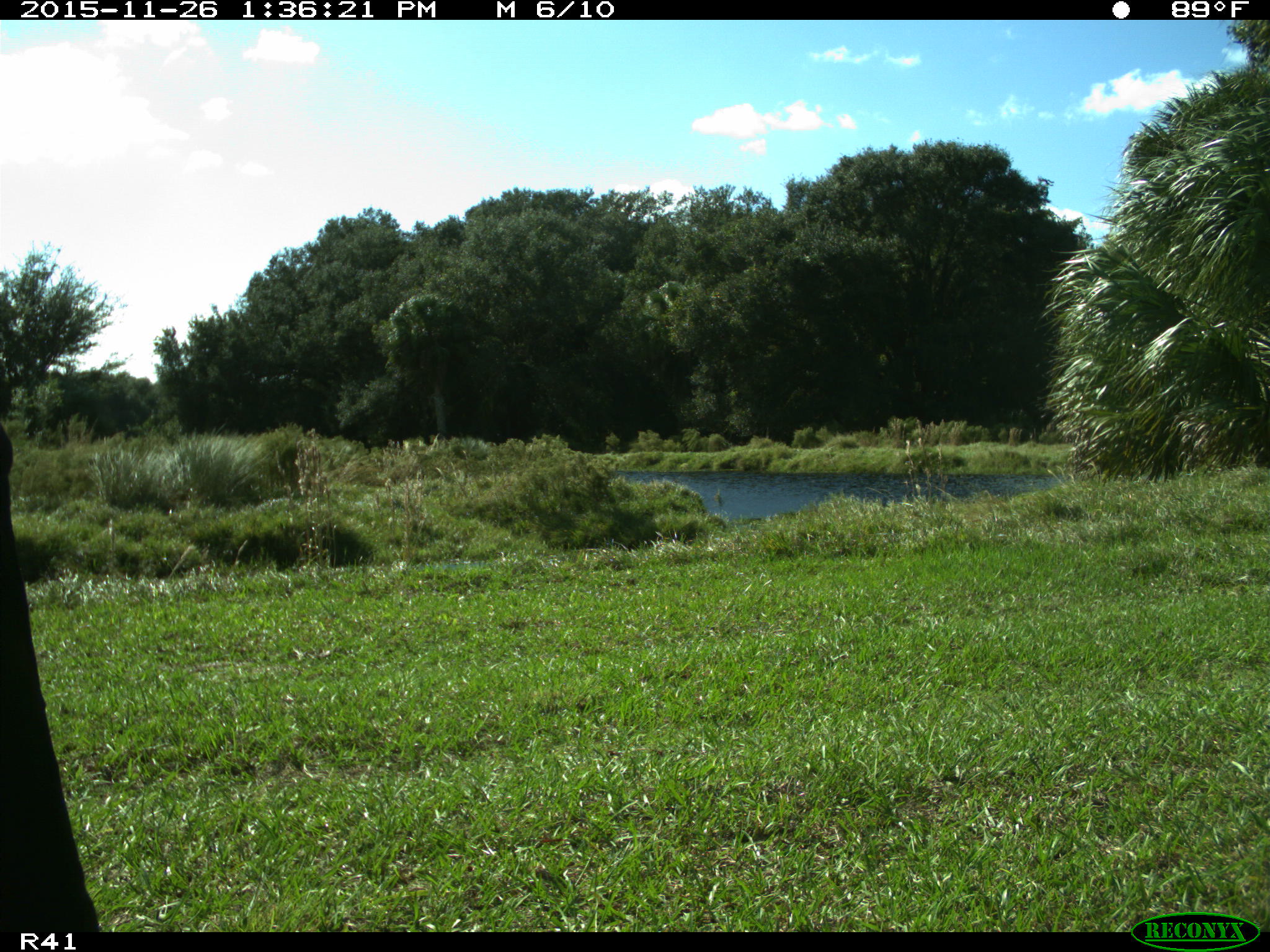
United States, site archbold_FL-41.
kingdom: Animalia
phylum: Chordata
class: Mammalia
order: Artiodactyla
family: Bovidae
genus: Bos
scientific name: Bos taurus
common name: domestic cow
Bos taurus (domestic cow).